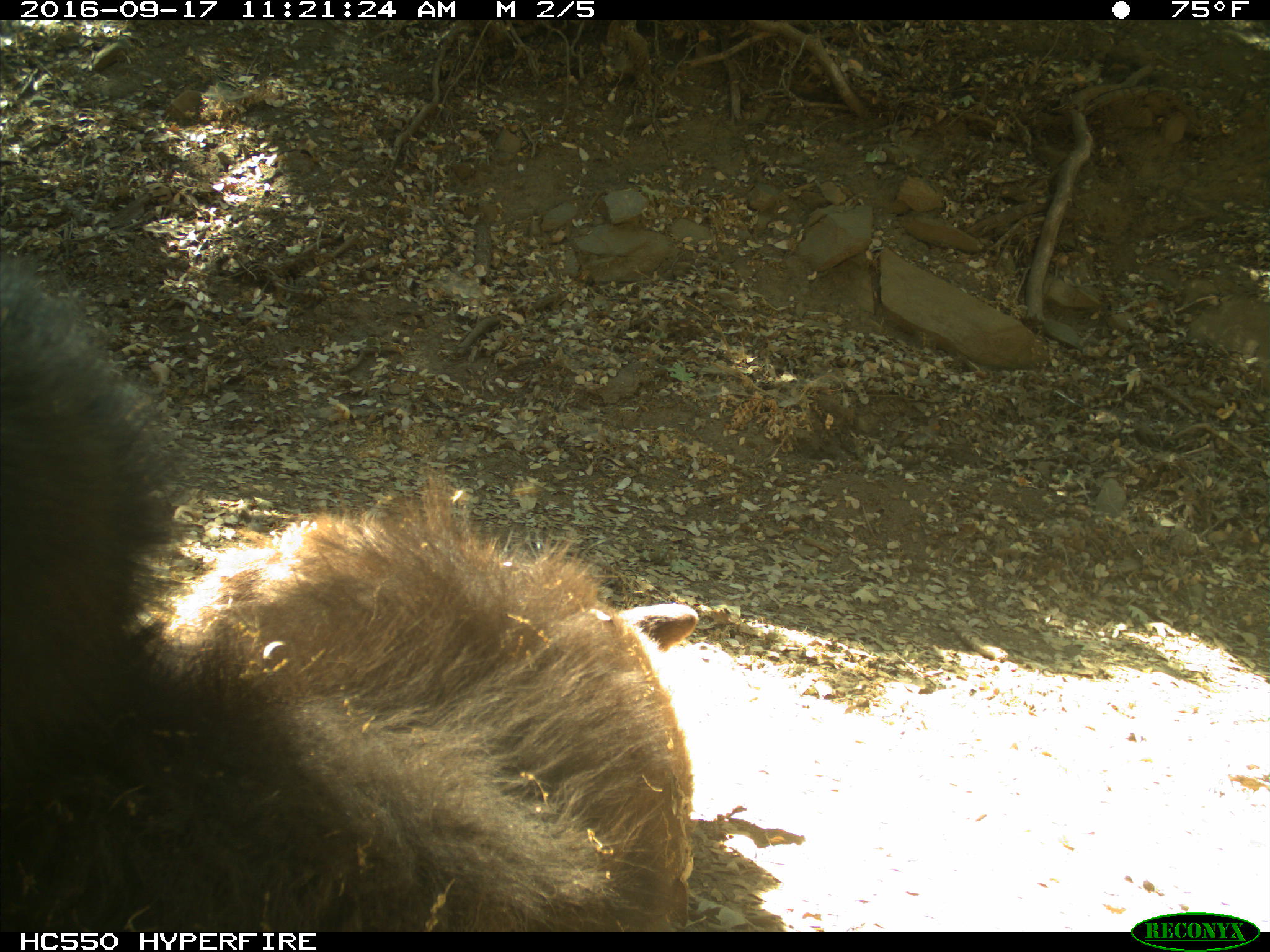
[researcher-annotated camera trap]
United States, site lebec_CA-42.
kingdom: Animalia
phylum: Chordata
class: Mammalia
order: Carnivora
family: Ursidae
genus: Ursus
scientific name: Ursus americanus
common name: american black bear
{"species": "Ursus americanus (american black bear)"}